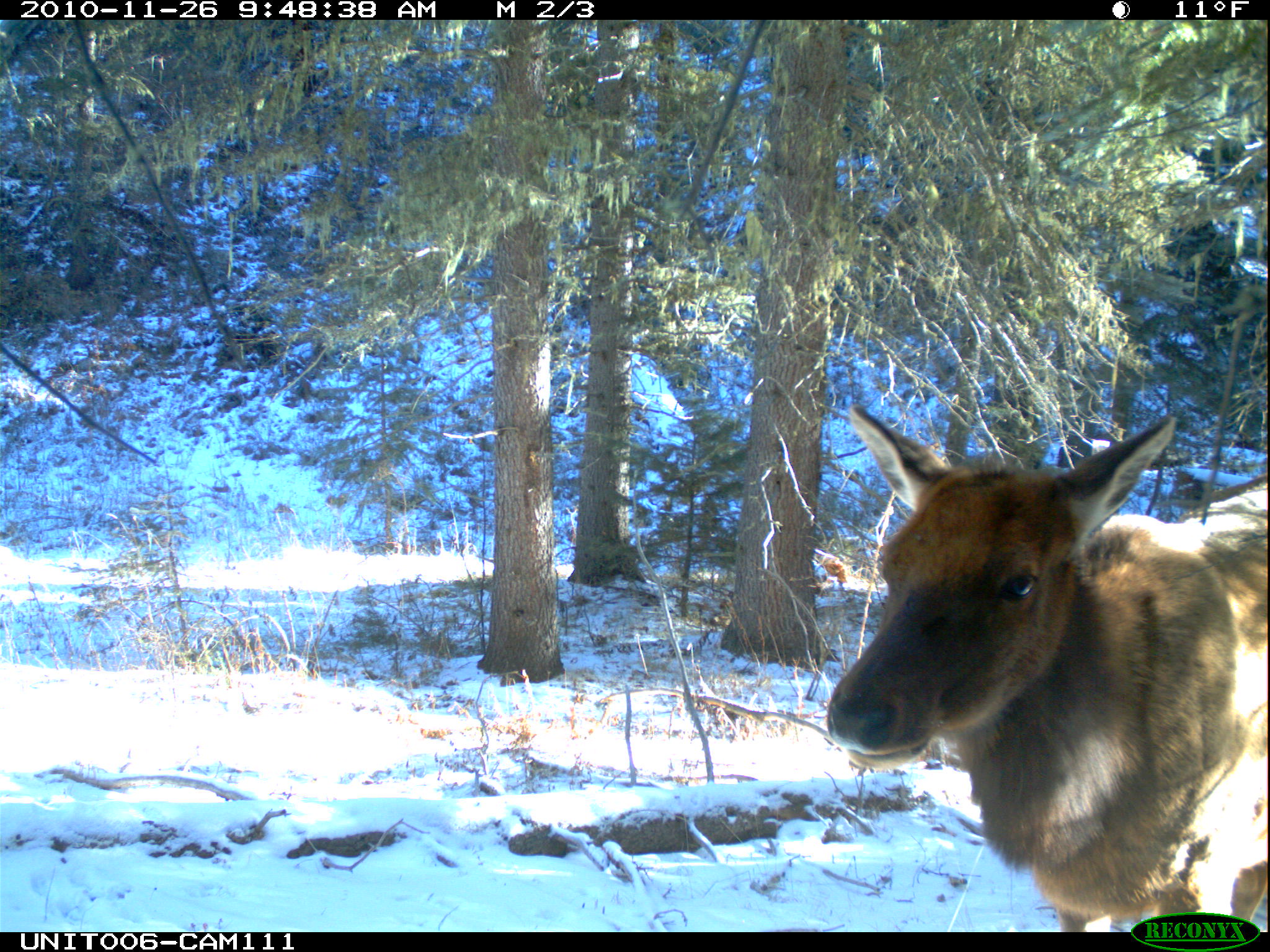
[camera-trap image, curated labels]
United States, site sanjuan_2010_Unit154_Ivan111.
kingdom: Animalia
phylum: Chordata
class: Mammalia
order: Artiodactyla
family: Cervidae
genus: Cervus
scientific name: Cervus elaphus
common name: red deer